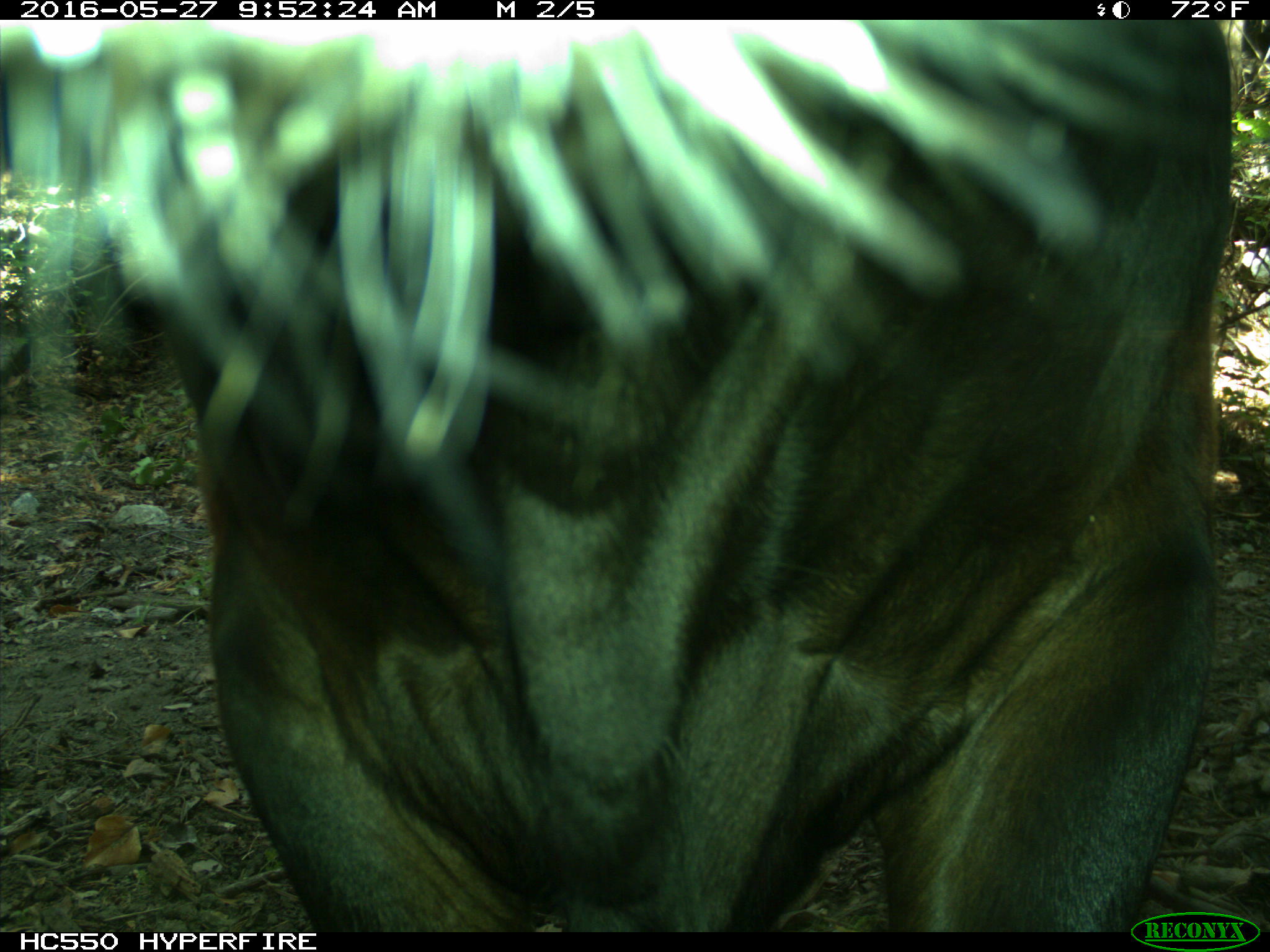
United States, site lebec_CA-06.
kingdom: Animalia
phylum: Chordata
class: Mammalia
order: Artiodactyla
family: Bovidae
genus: Bos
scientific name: Bos taurus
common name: domestic cow